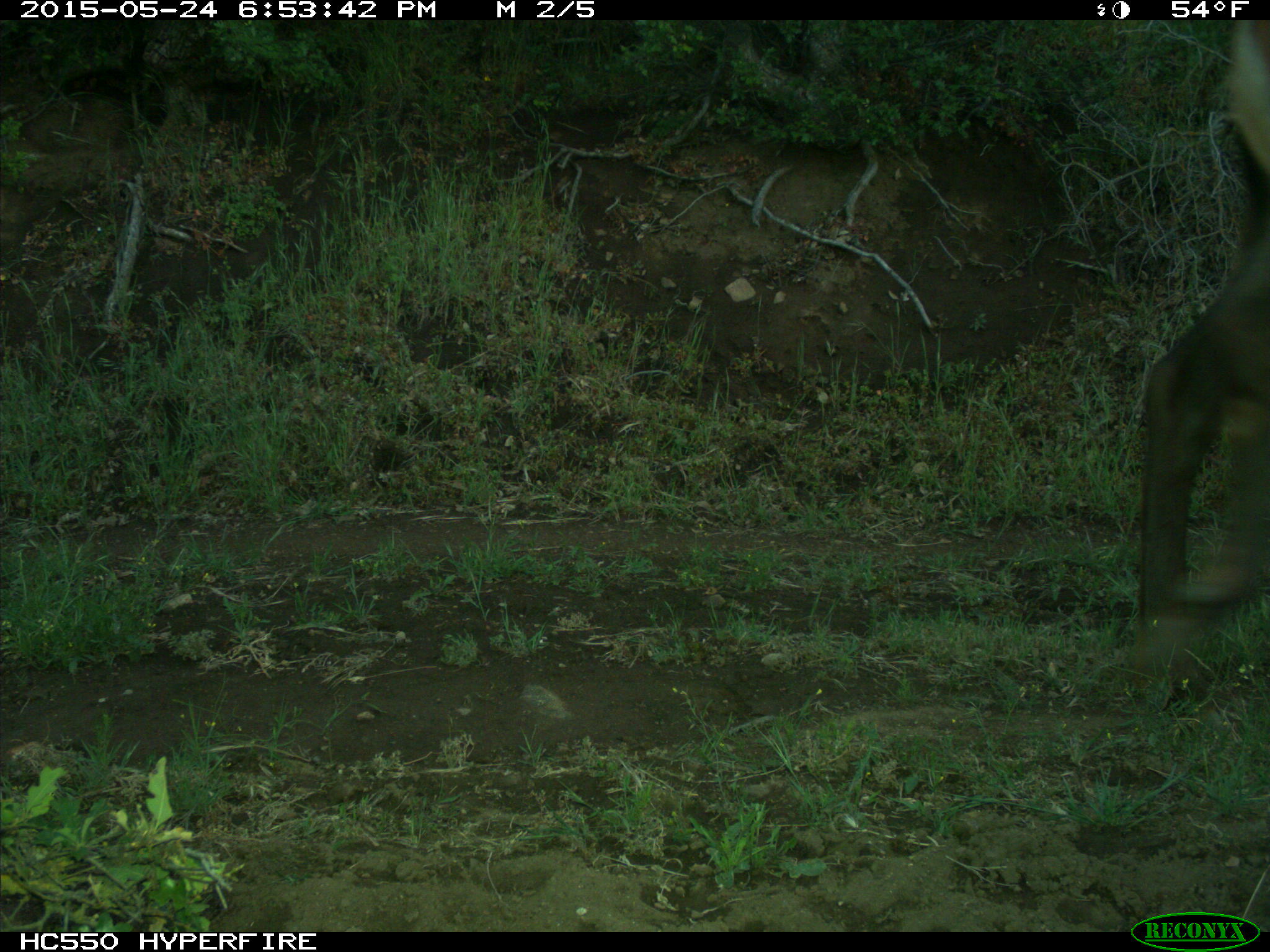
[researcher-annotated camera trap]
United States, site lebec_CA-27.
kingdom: Animalia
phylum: Chordata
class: Mammalia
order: Artiodactyla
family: Cervidae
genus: Cervus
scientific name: Cervus canadensis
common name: elk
Cervus canadensis (elk).